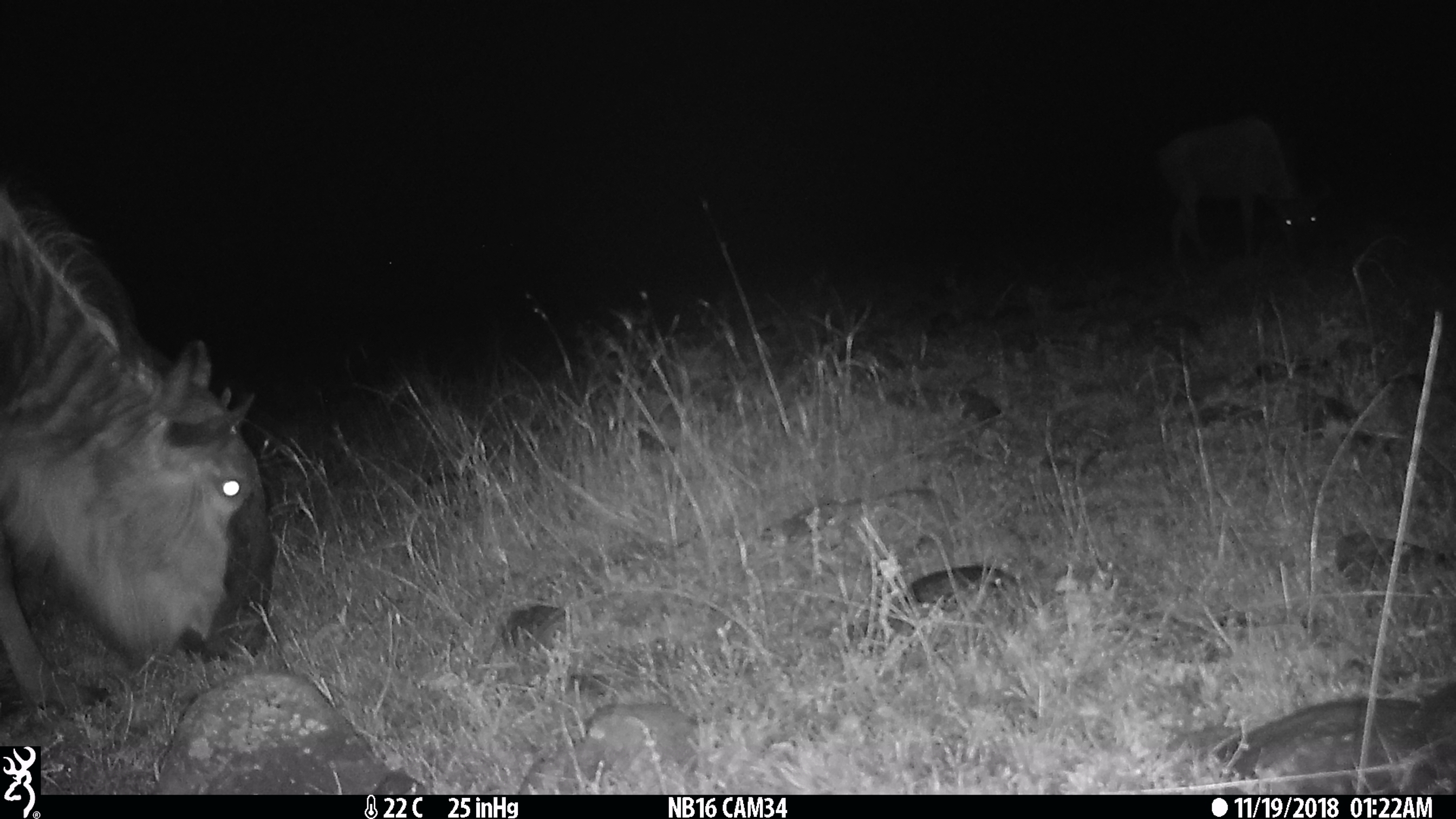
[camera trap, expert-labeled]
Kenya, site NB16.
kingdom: Animalia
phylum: Chordata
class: Mammalia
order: Artiodactyla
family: Bovidae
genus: Connochaetes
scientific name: Connochaetes taurinus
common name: blue wildebeest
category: wildebeest